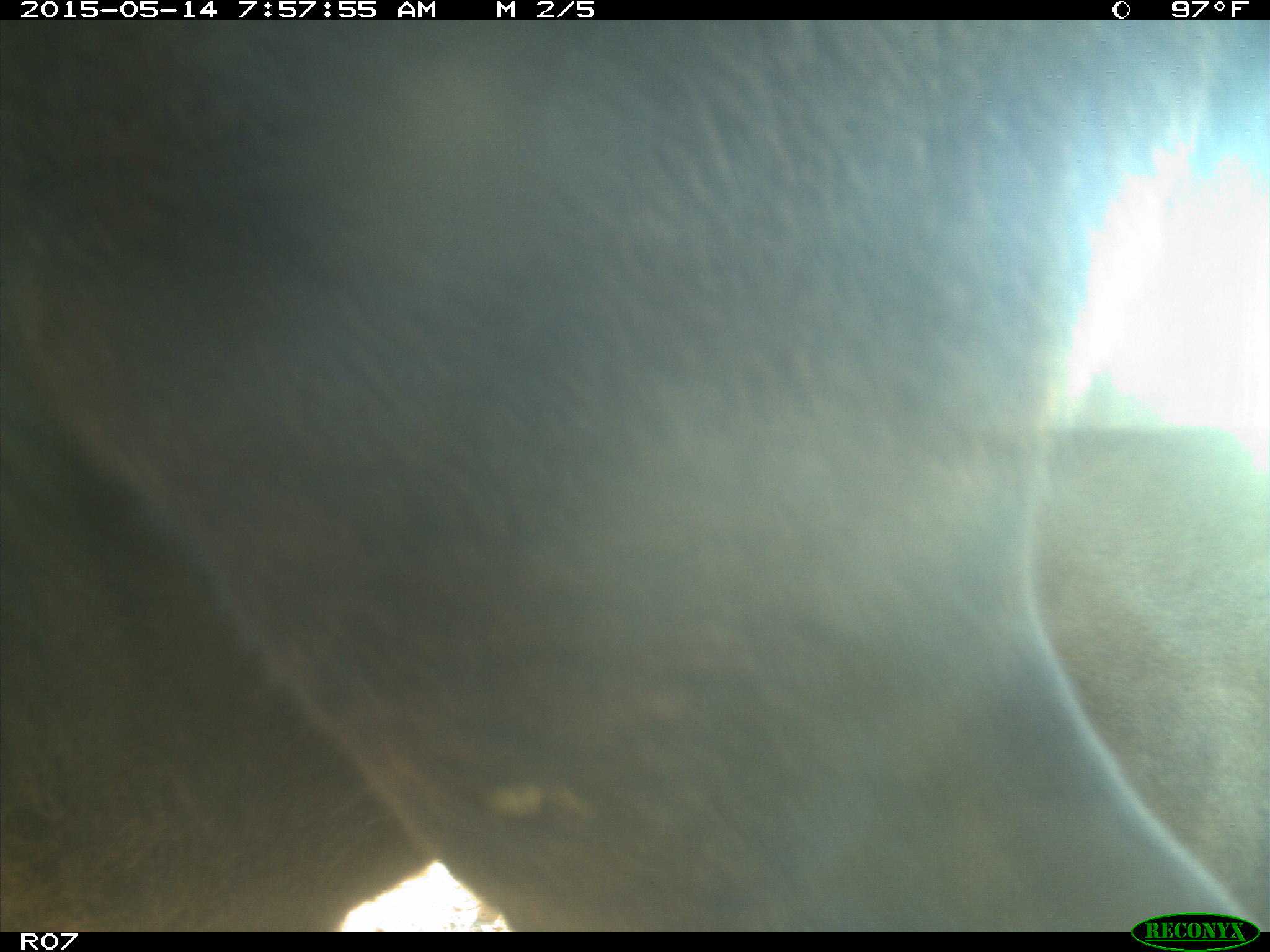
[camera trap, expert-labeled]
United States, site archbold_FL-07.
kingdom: Animalia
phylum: Chordata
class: Mammalia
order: Artiodactyla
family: Bovidae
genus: Bos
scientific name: Bos taurus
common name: domestic cow